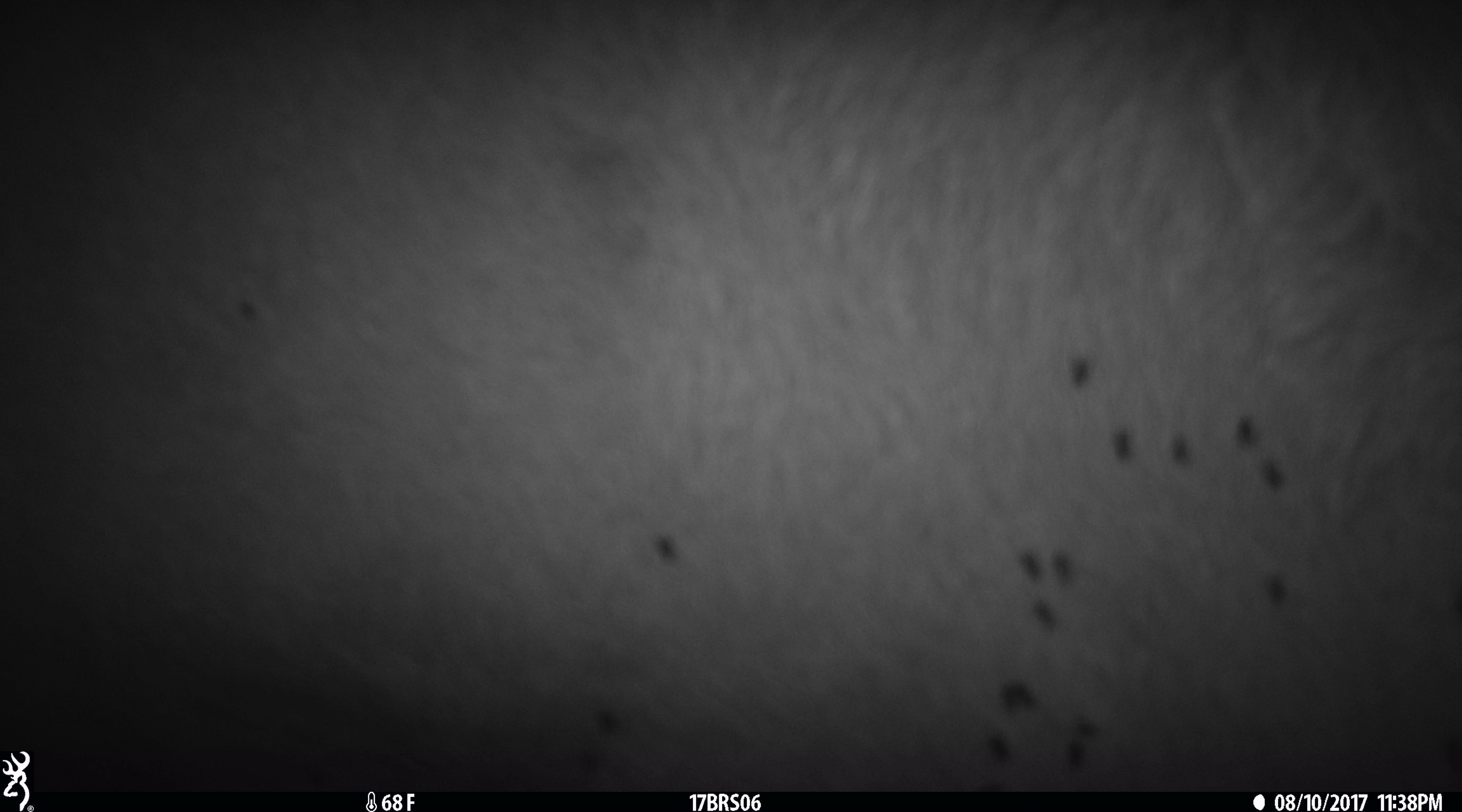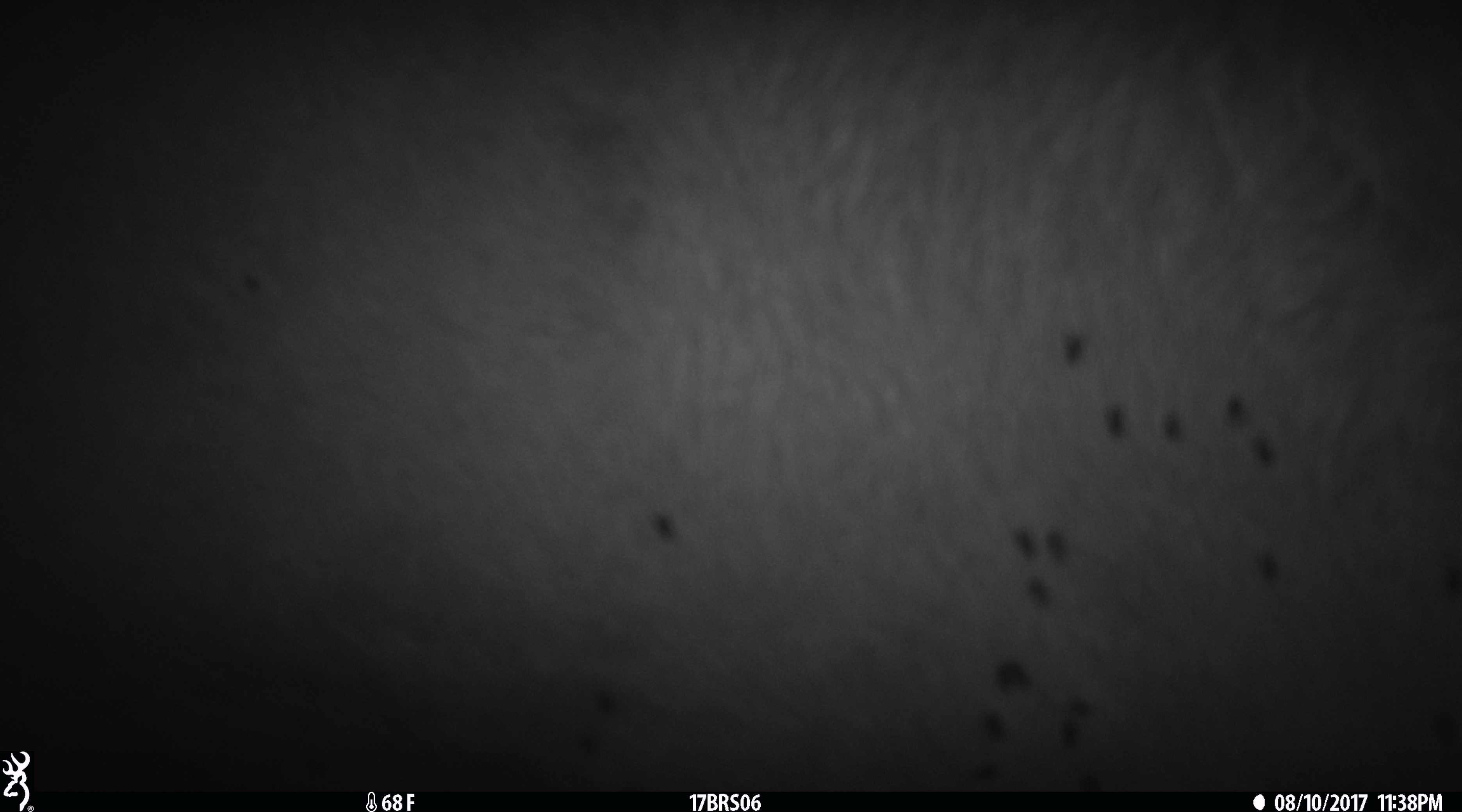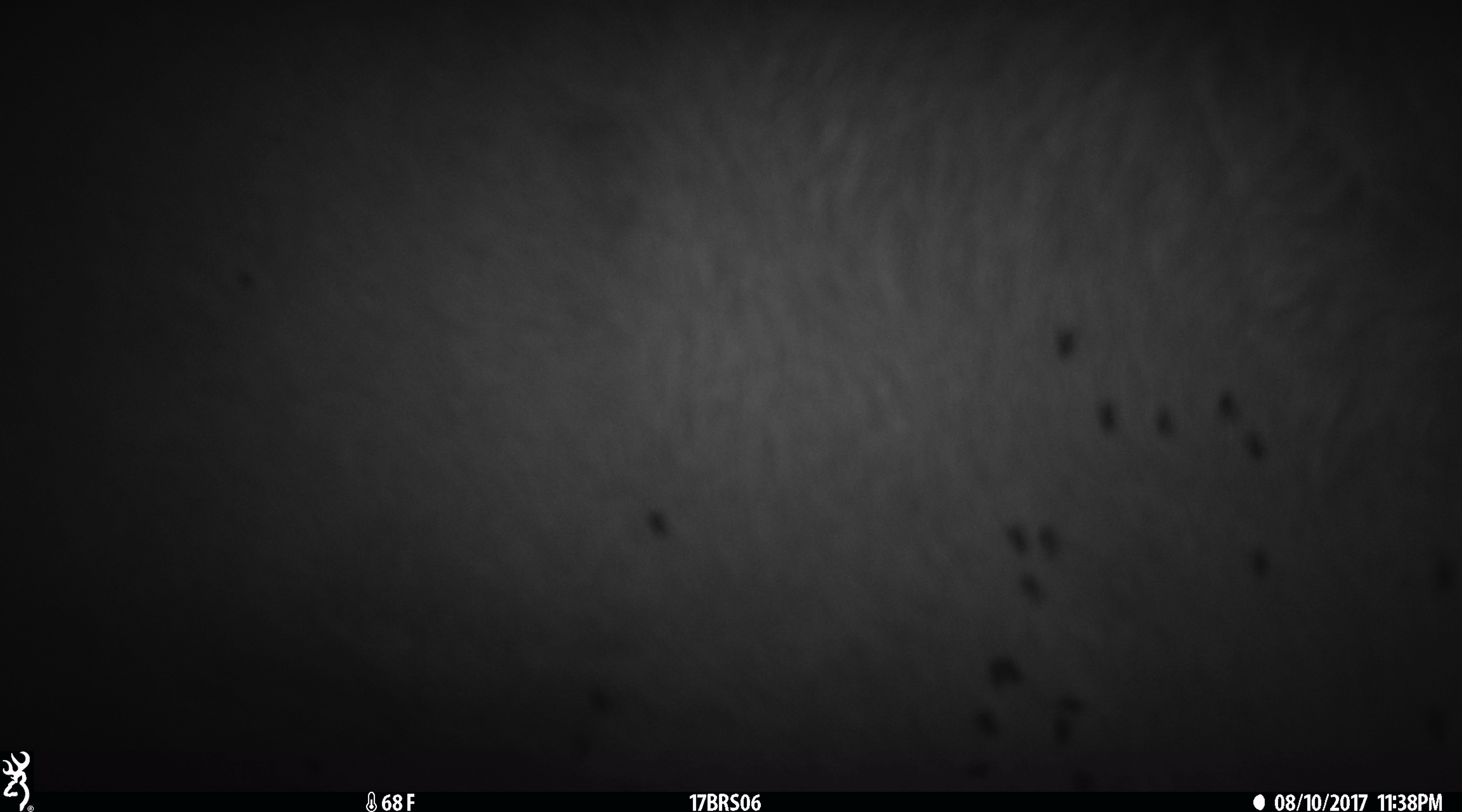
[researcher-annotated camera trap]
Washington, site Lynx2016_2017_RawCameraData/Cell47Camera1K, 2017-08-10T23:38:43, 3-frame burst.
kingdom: Animalia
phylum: Chordata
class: Mammalia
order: Artiodactyla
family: Bovidae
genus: Bos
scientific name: Bos taurus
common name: domestic cattle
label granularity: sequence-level